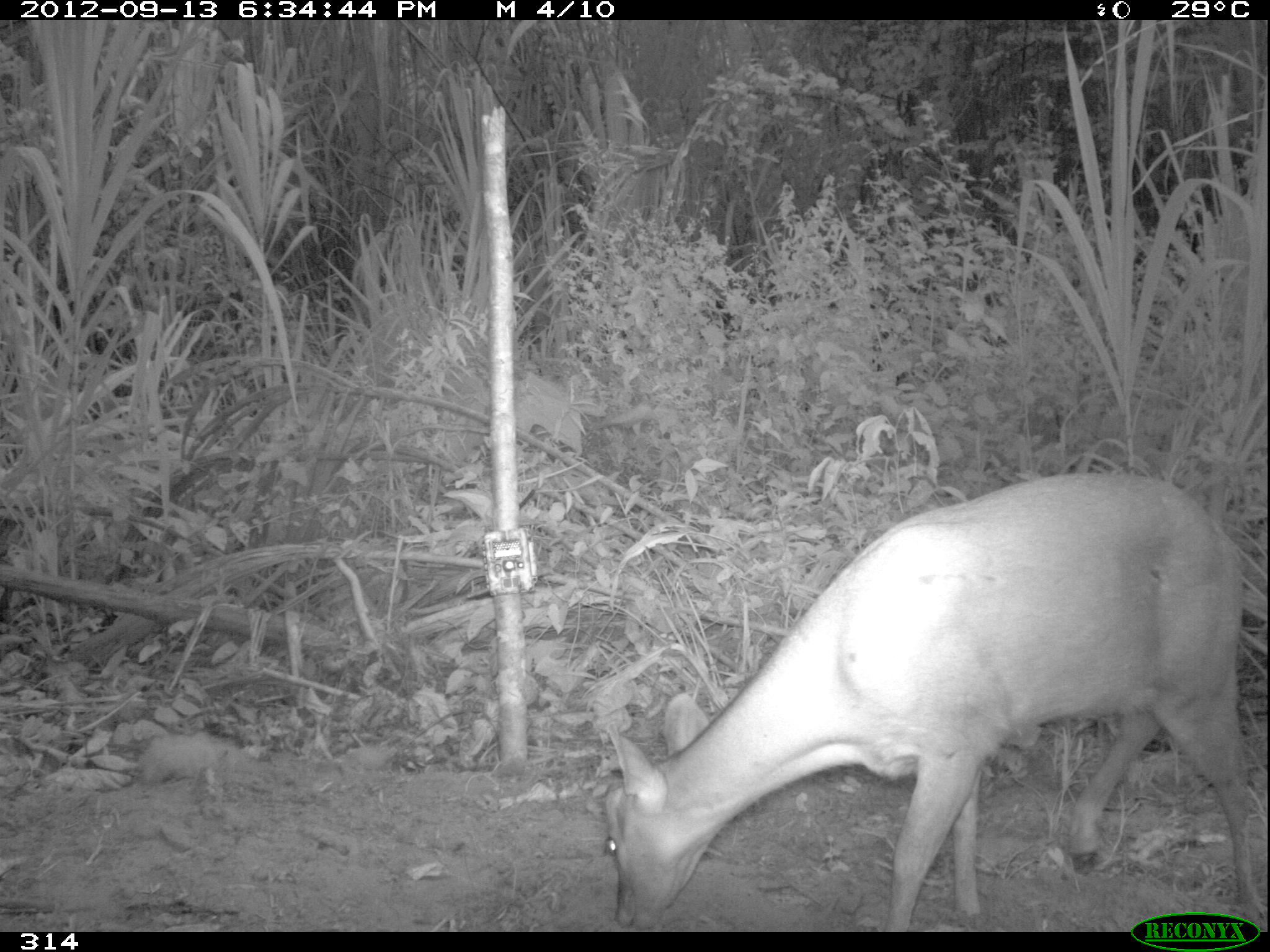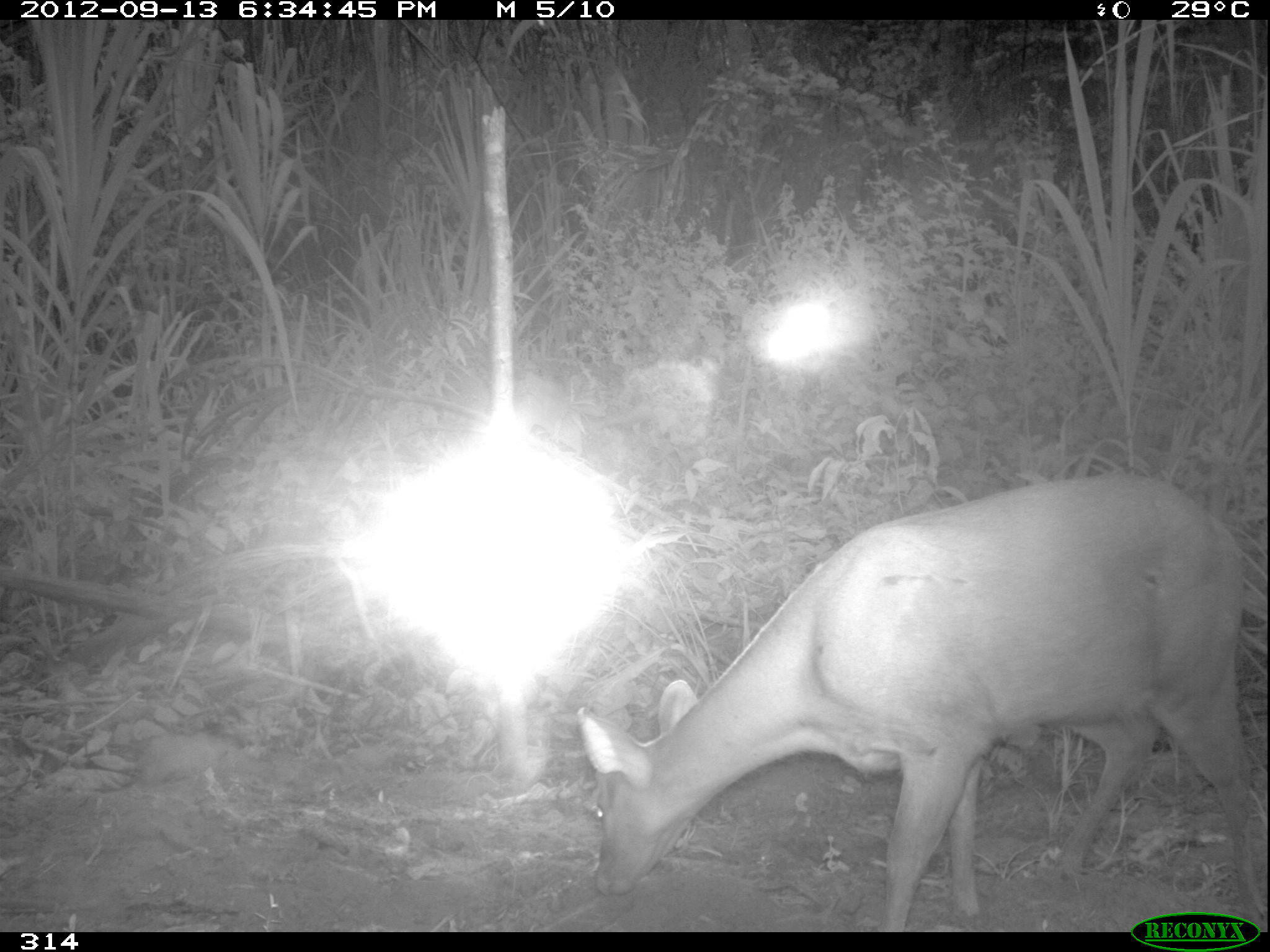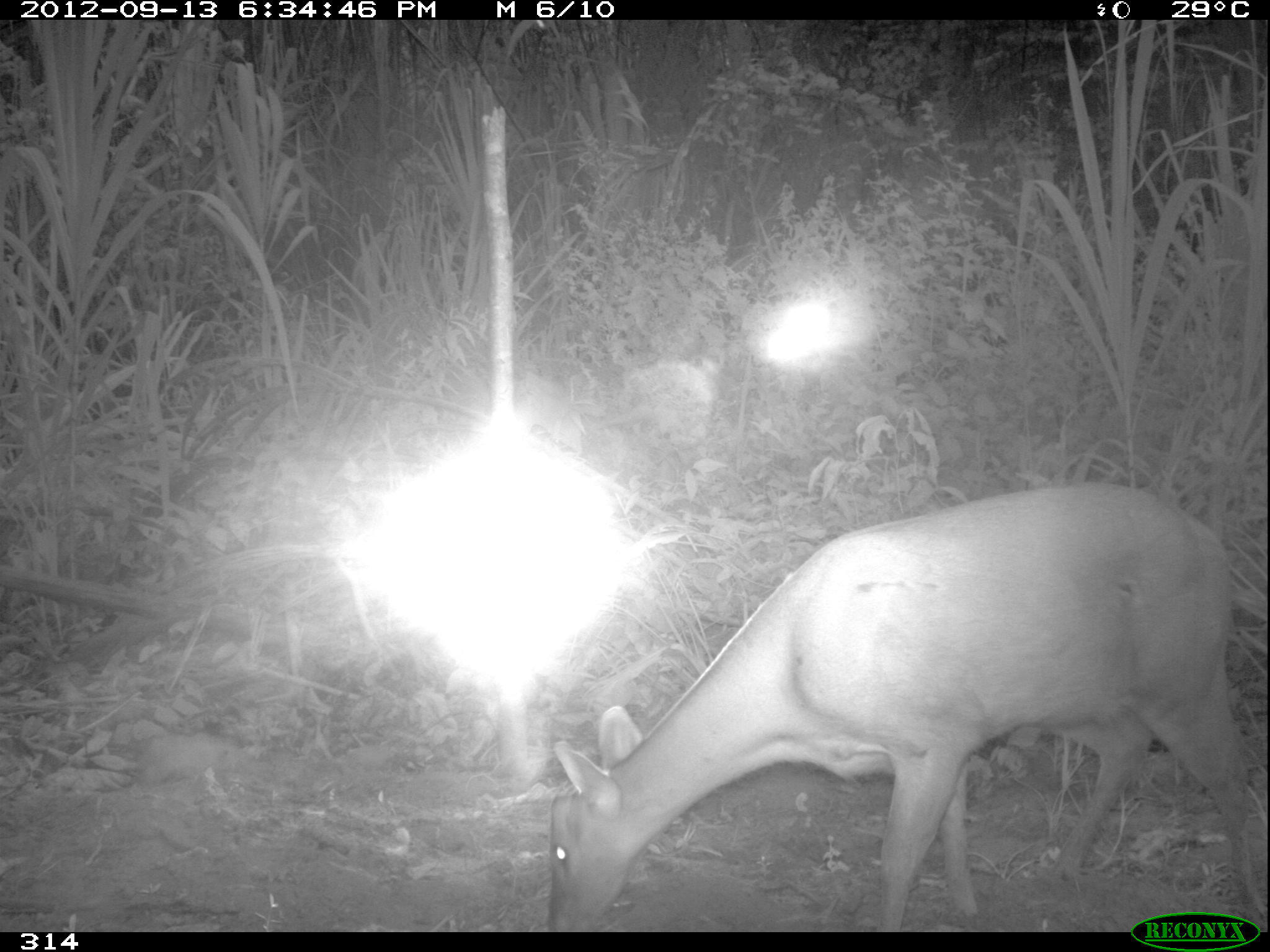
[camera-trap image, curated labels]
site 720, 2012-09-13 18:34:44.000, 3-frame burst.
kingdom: Animalia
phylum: Chordata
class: Mammalia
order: Artiodactyla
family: Cervidae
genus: Mazama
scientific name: Mazama americana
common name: red brocket